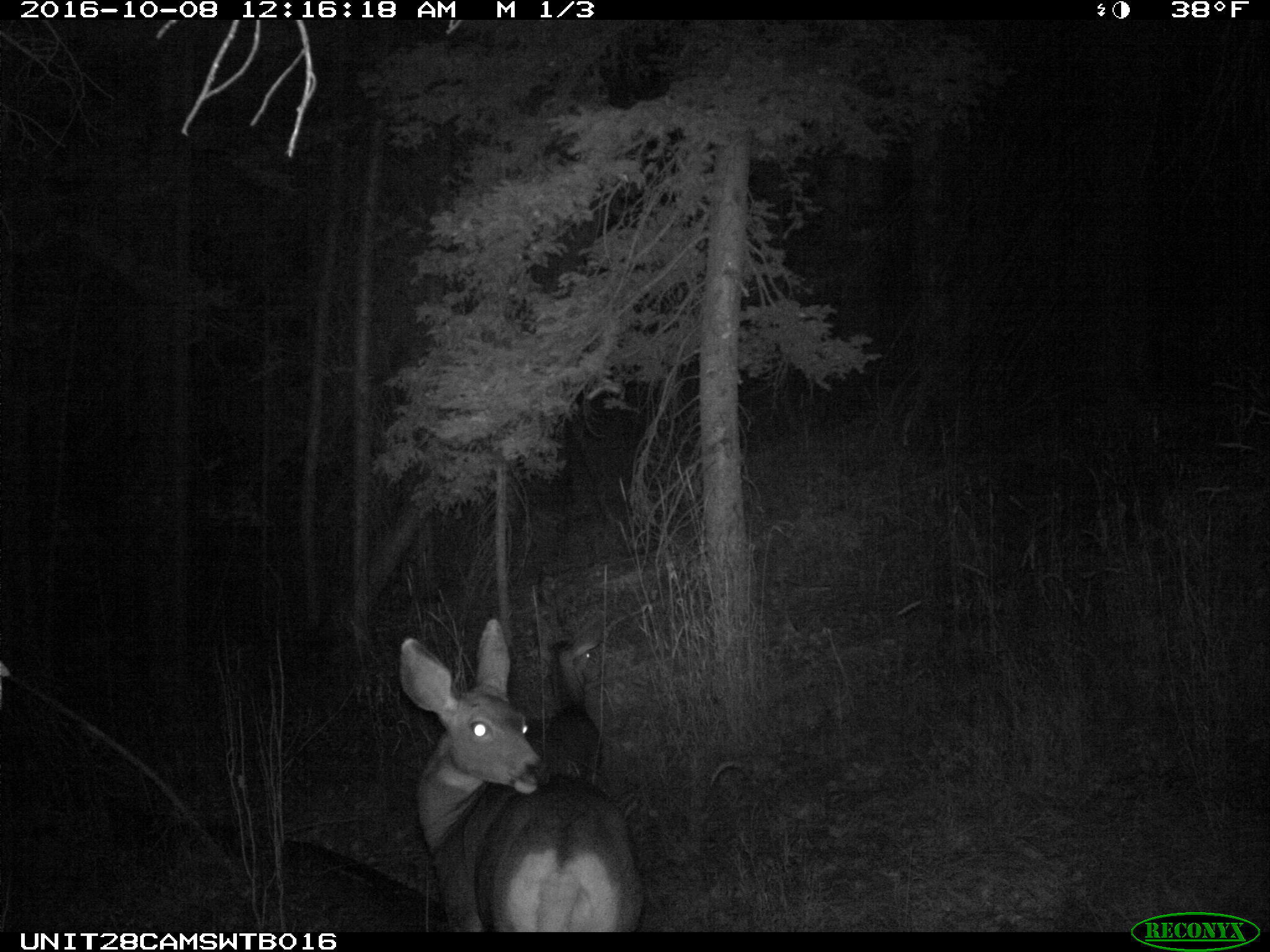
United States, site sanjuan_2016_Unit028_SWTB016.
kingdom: Animalia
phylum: Chordata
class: Mammalia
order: Artiodactyla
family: Cervidae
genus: Odocoileus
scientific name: Odocoileus hemionus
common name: mule deer